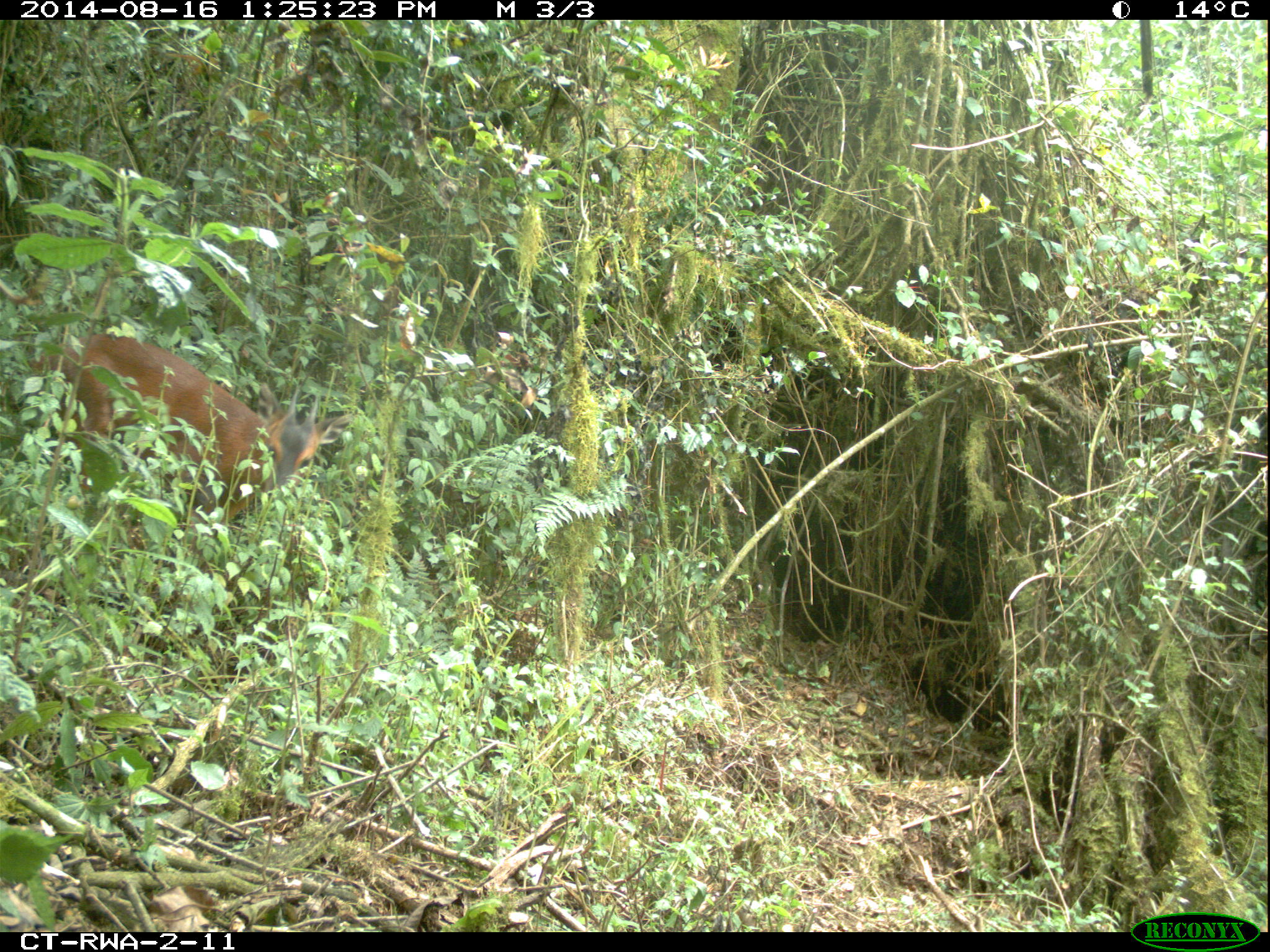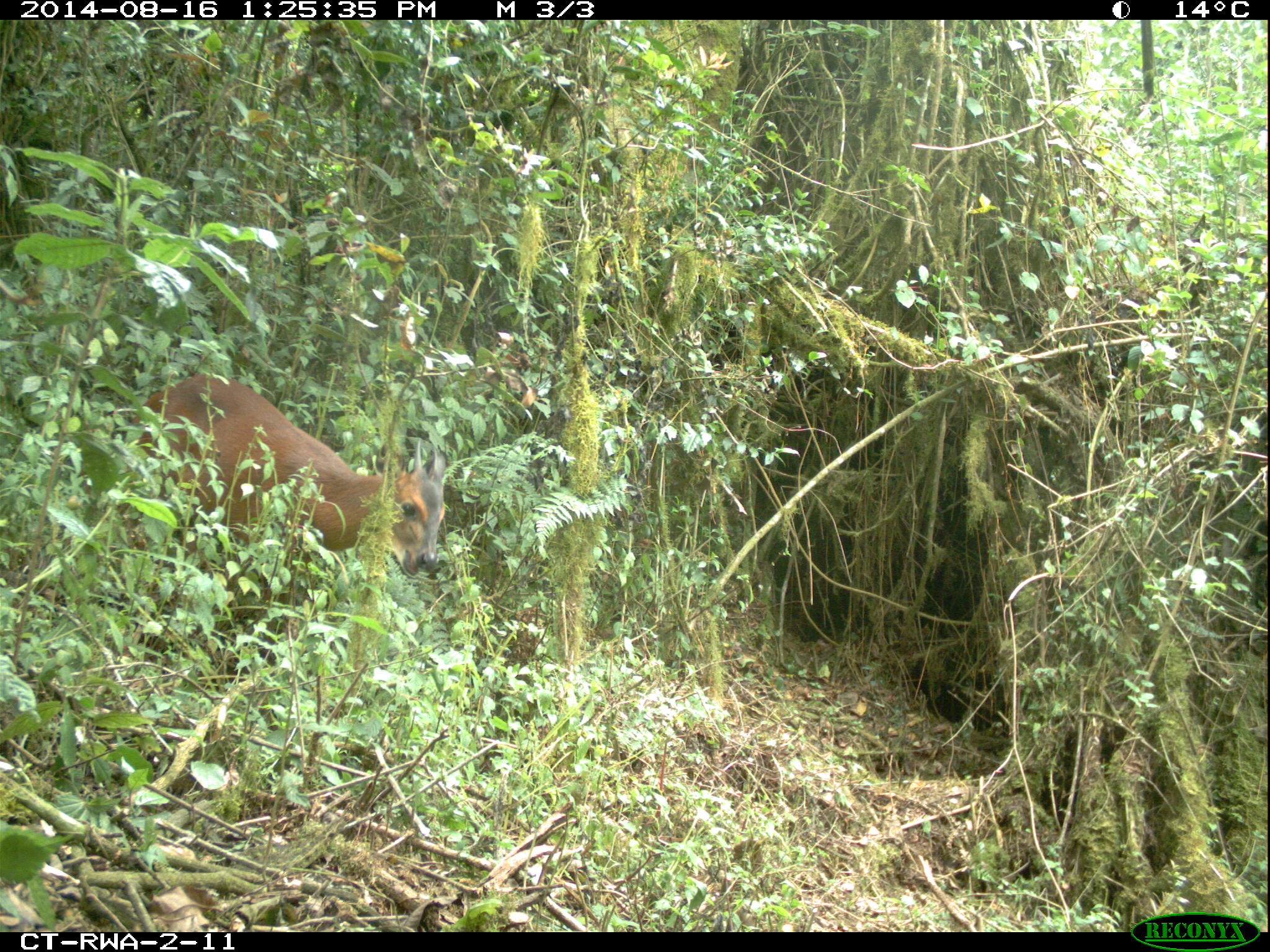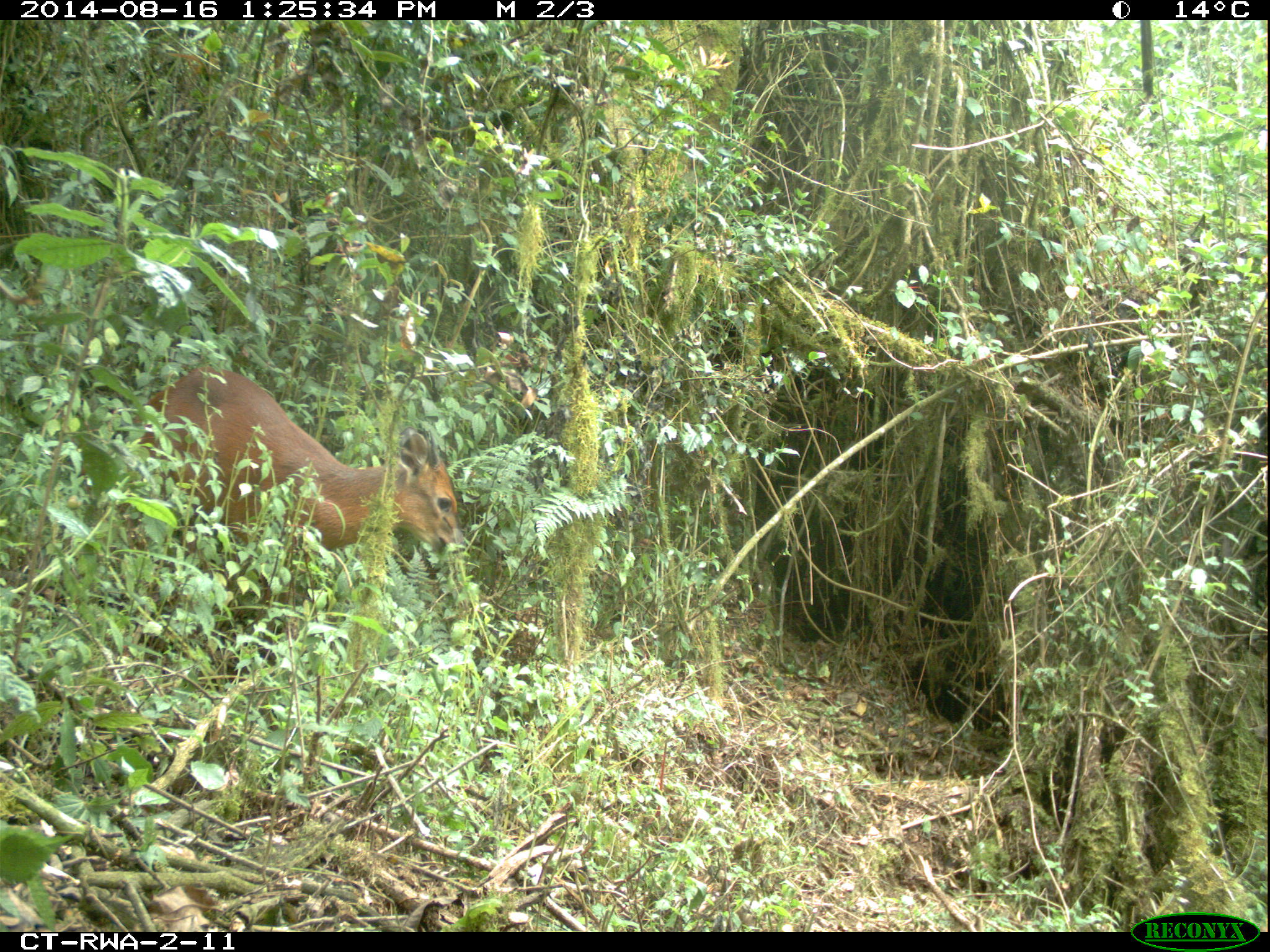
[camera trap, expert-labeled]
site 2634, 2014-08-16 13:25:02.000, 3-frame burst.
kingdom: Animalia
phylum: Chordata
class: Mammalia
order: Artiodactyla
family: Bovidae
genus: Cephalophus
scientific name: Cephalophus nigrifrons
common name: black-fronted duiker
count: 1